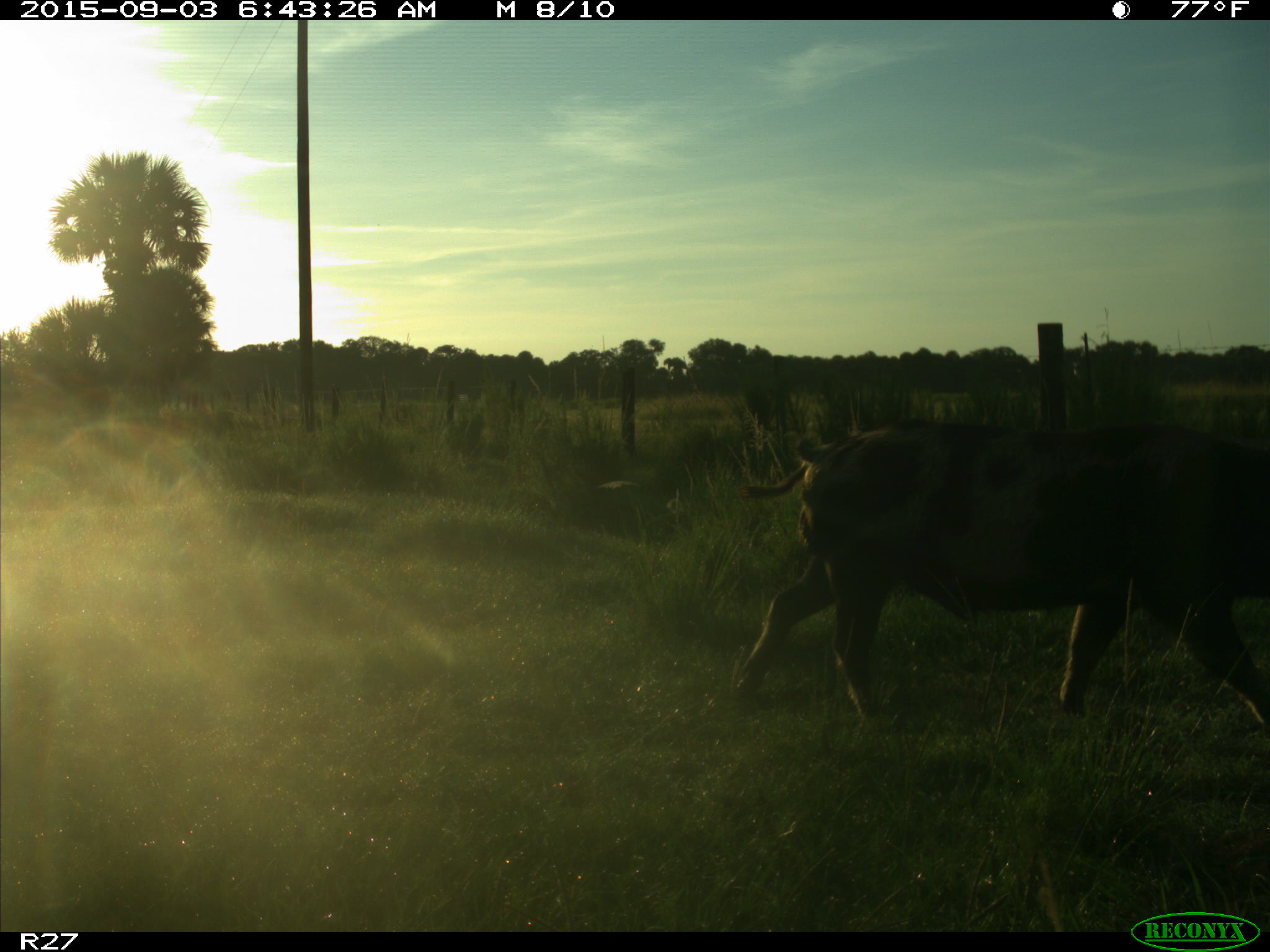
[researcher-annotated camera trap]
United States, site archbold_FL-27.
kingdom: Animalia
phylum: Chordata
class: Mammalia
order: Artiodactyla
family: Suidae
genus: Sus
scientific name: Sus scrofa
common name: wild boar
Sus scrofa (wild boar).